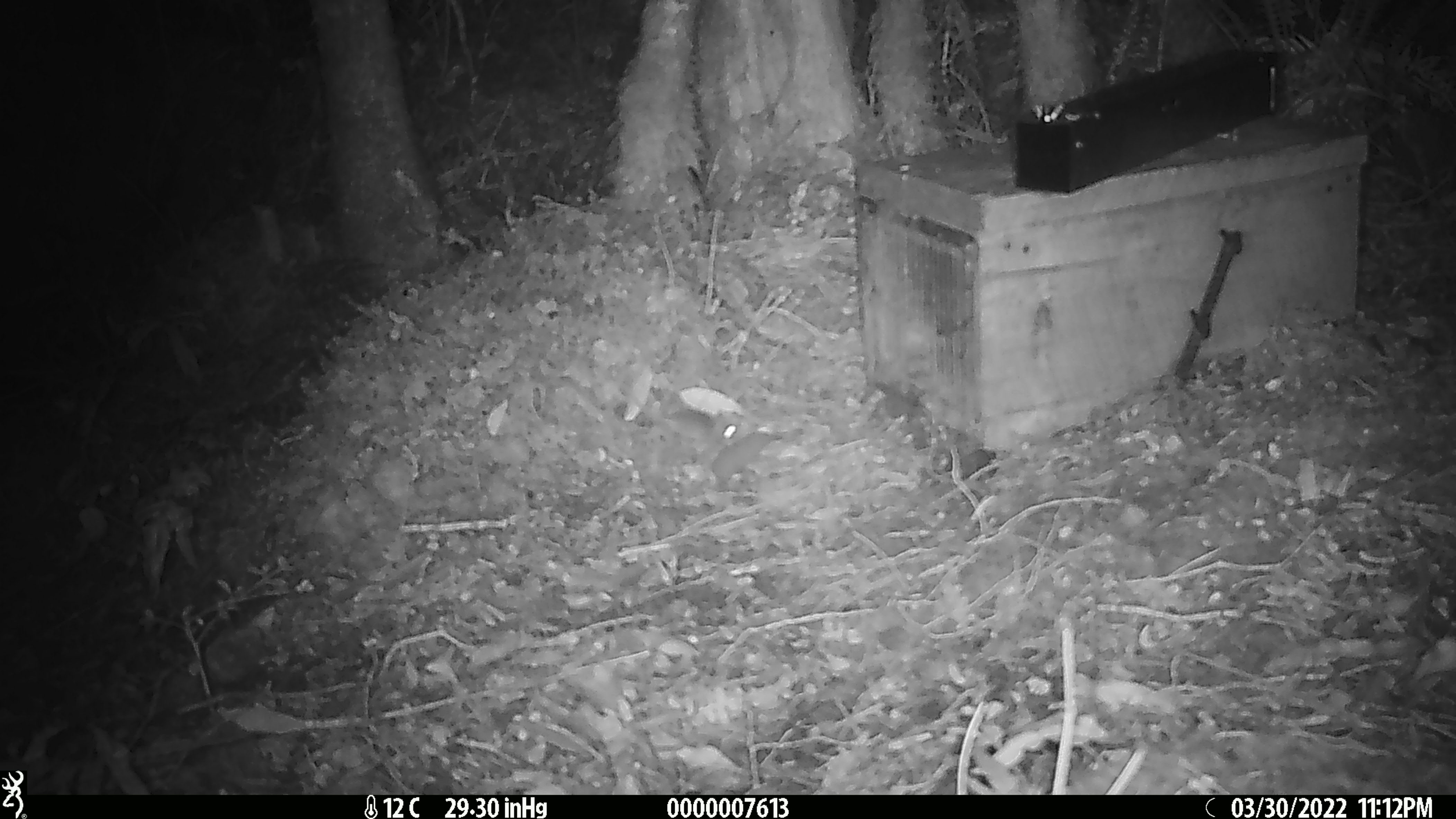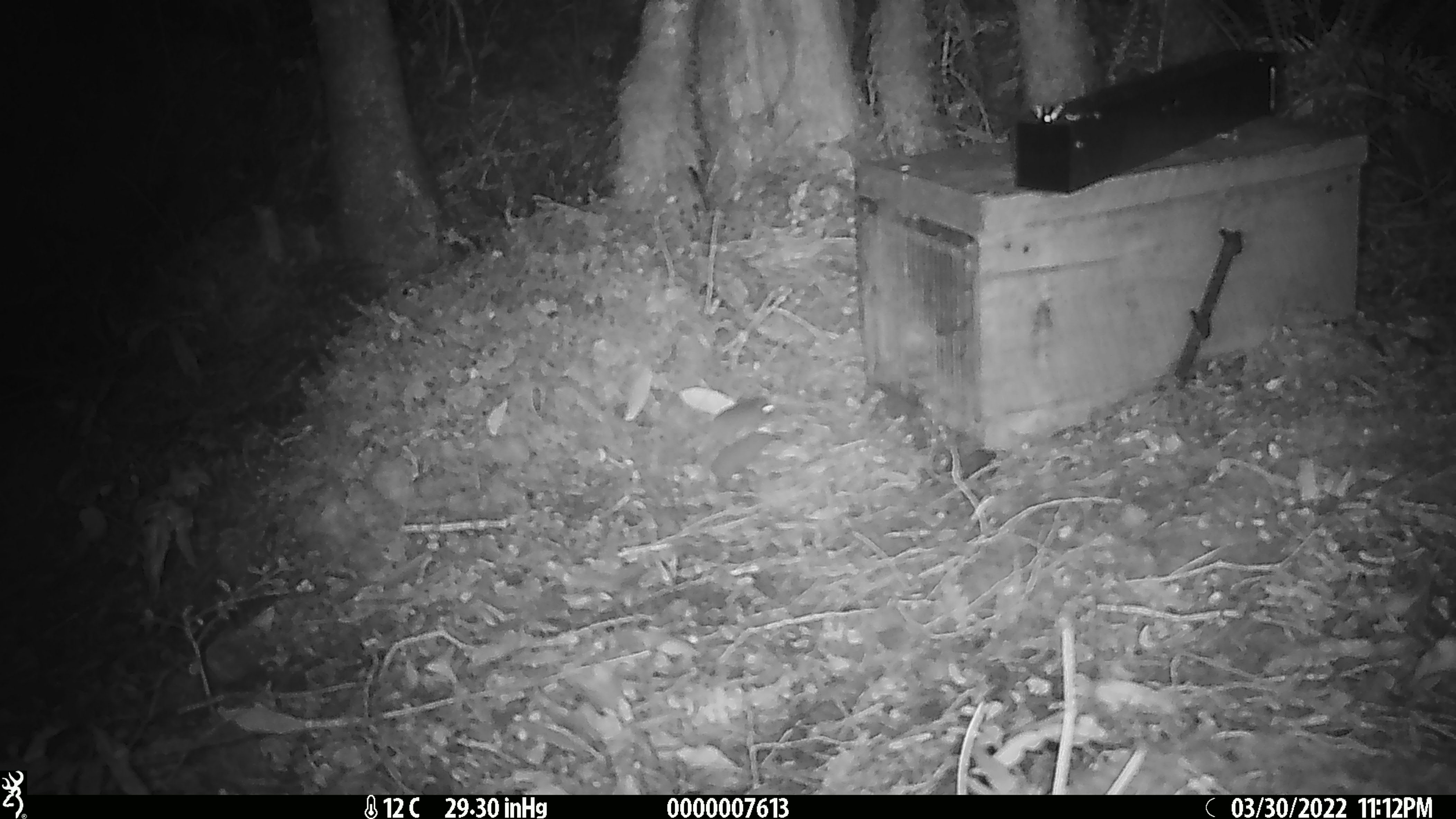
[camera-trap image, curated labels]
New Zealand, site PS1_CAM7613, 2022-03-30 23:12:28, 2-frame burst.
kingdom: Animalia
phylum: Chordata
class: Mammalia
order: Rodentia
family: Muridae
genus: Mus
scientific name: Mus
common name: mouse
Mouse (Mus).